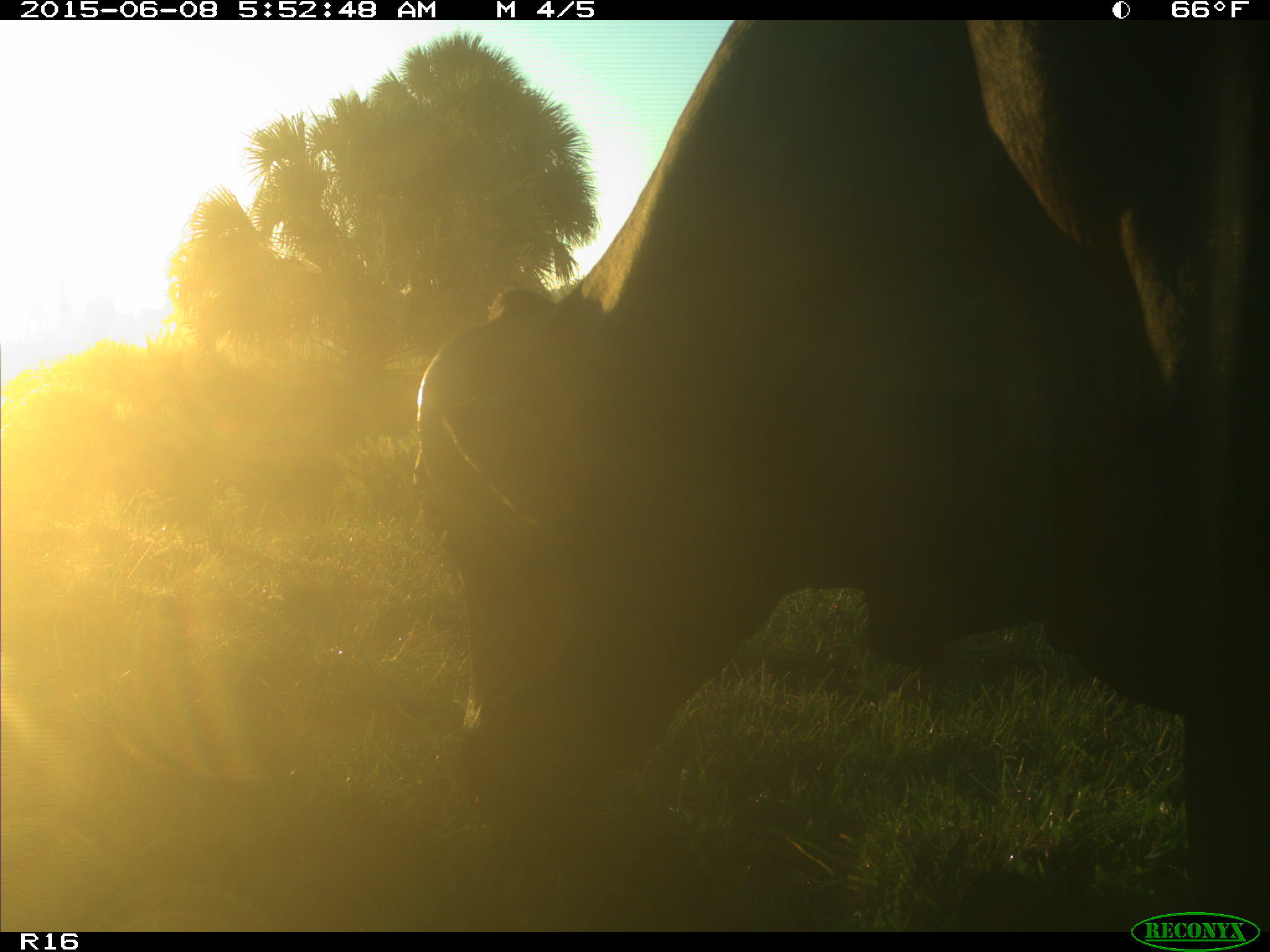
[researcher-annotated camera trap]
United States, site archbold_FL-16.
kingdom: Animalia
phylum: Chordata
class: Mammalia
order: Artiodactyla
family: Bovidae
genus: Bos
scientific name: Bos taurus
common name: domestic cow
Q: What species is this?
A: Bos taurus (domestic cow).